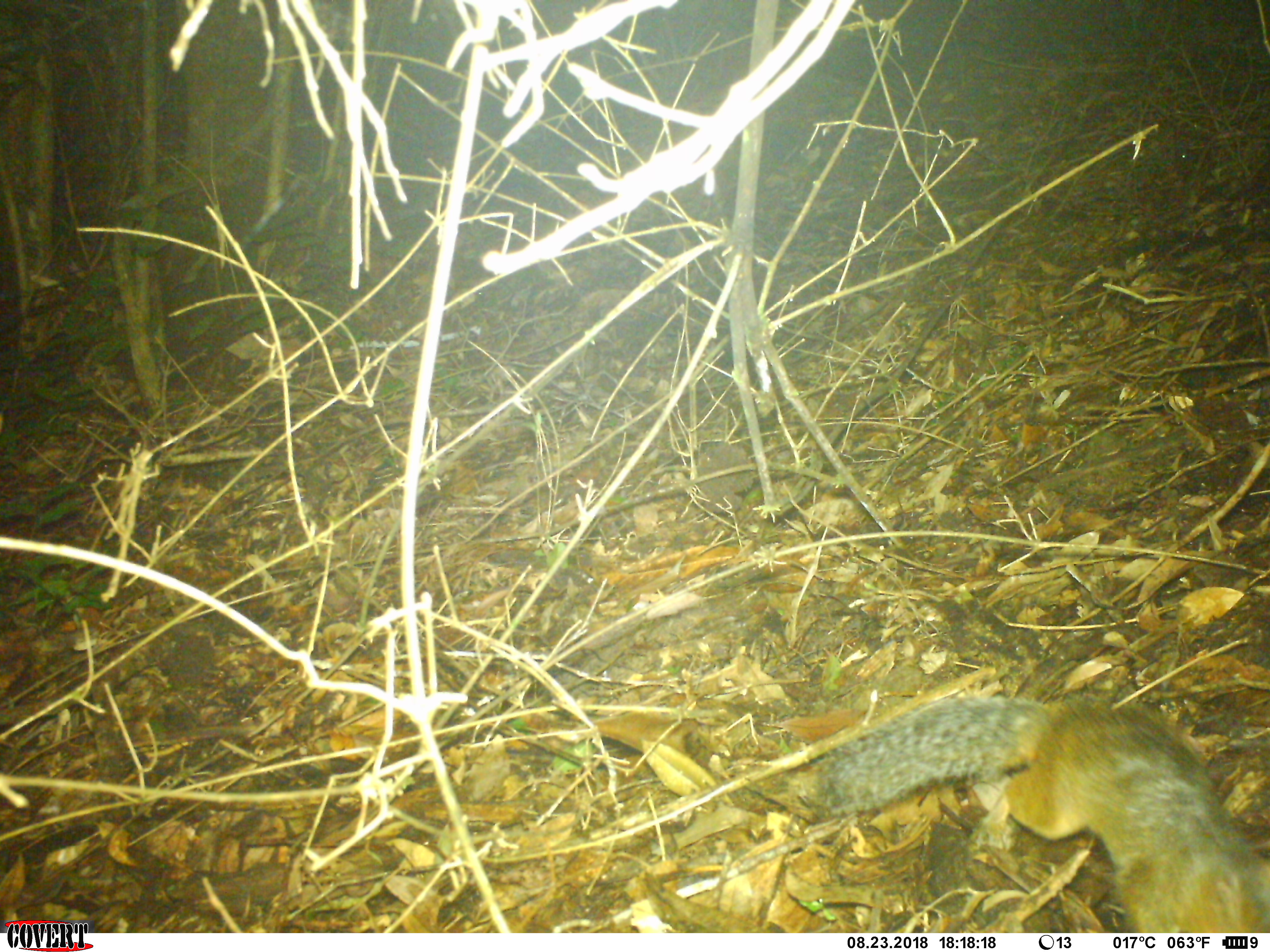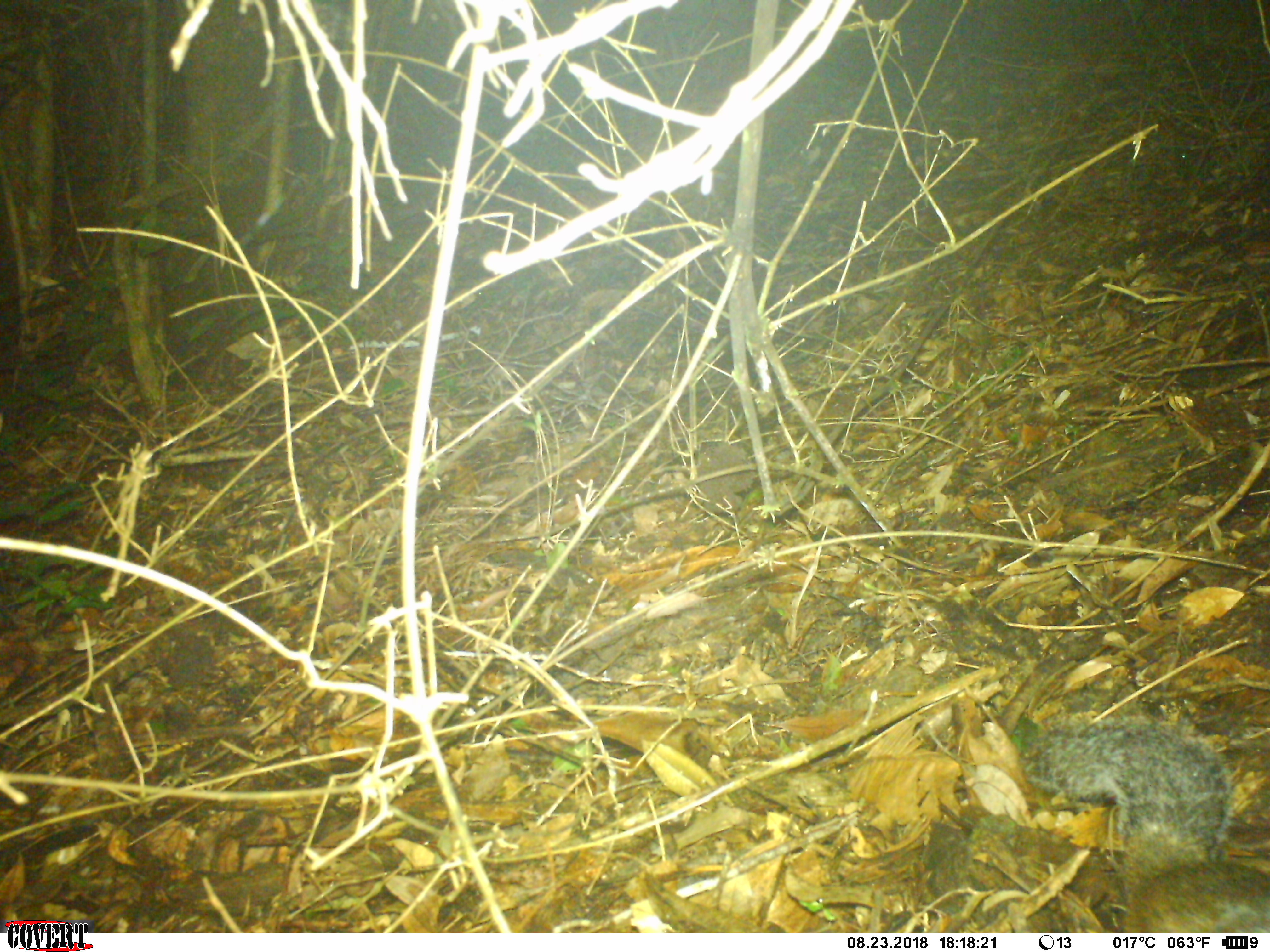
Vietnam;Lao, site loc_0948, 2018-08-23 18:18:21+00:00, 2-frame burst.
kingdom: Animalia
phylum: Chordata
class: Mammalia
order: Rodentia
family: Sciuridae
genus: Dremomys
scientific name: Dremomys rufigenis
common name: red-cheeked squirrel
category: red cheeked squirrel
Red cheeked squirrel (red-cheeked squirrel) (Dremomys rufigenis). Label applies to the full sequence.